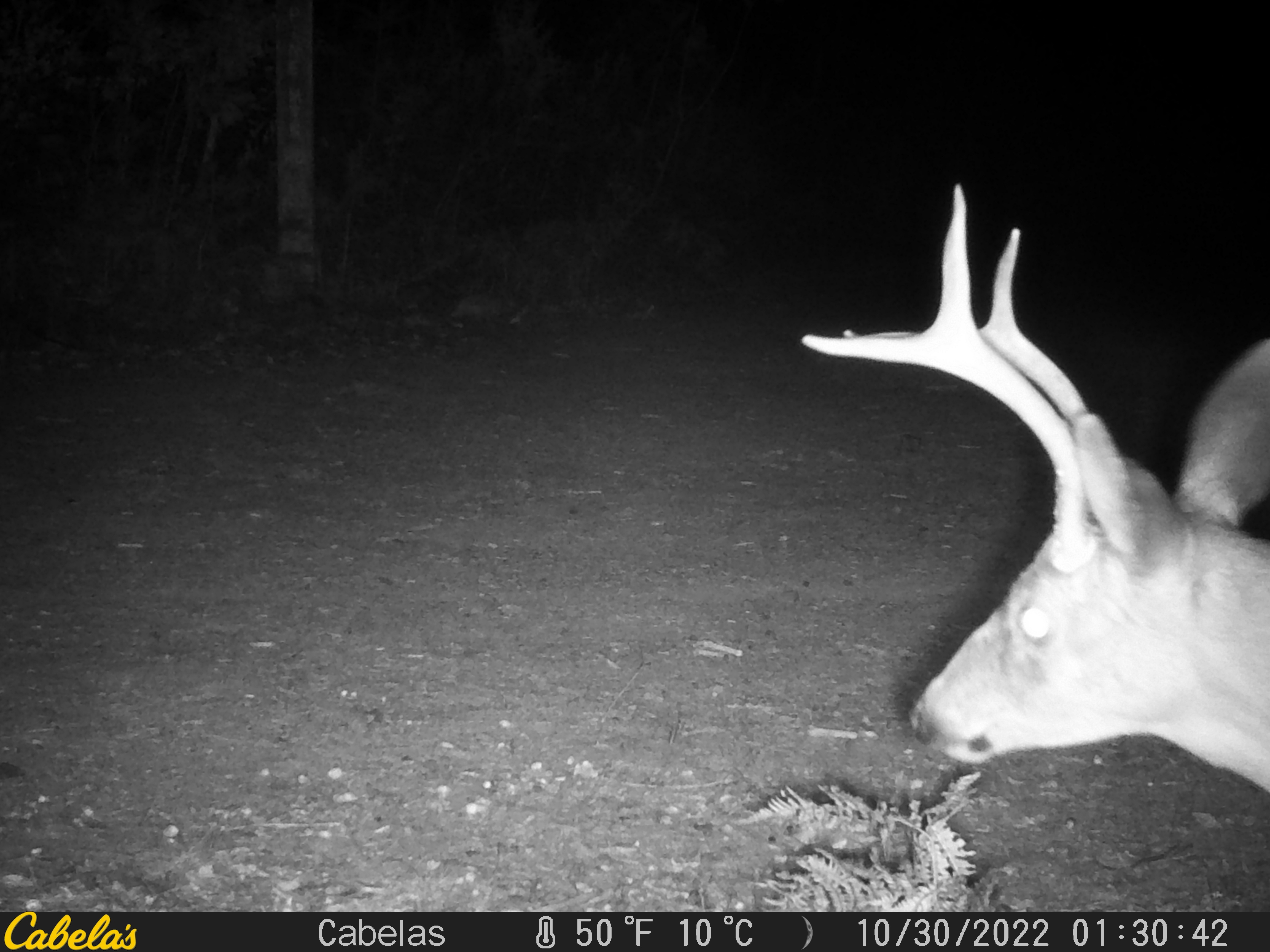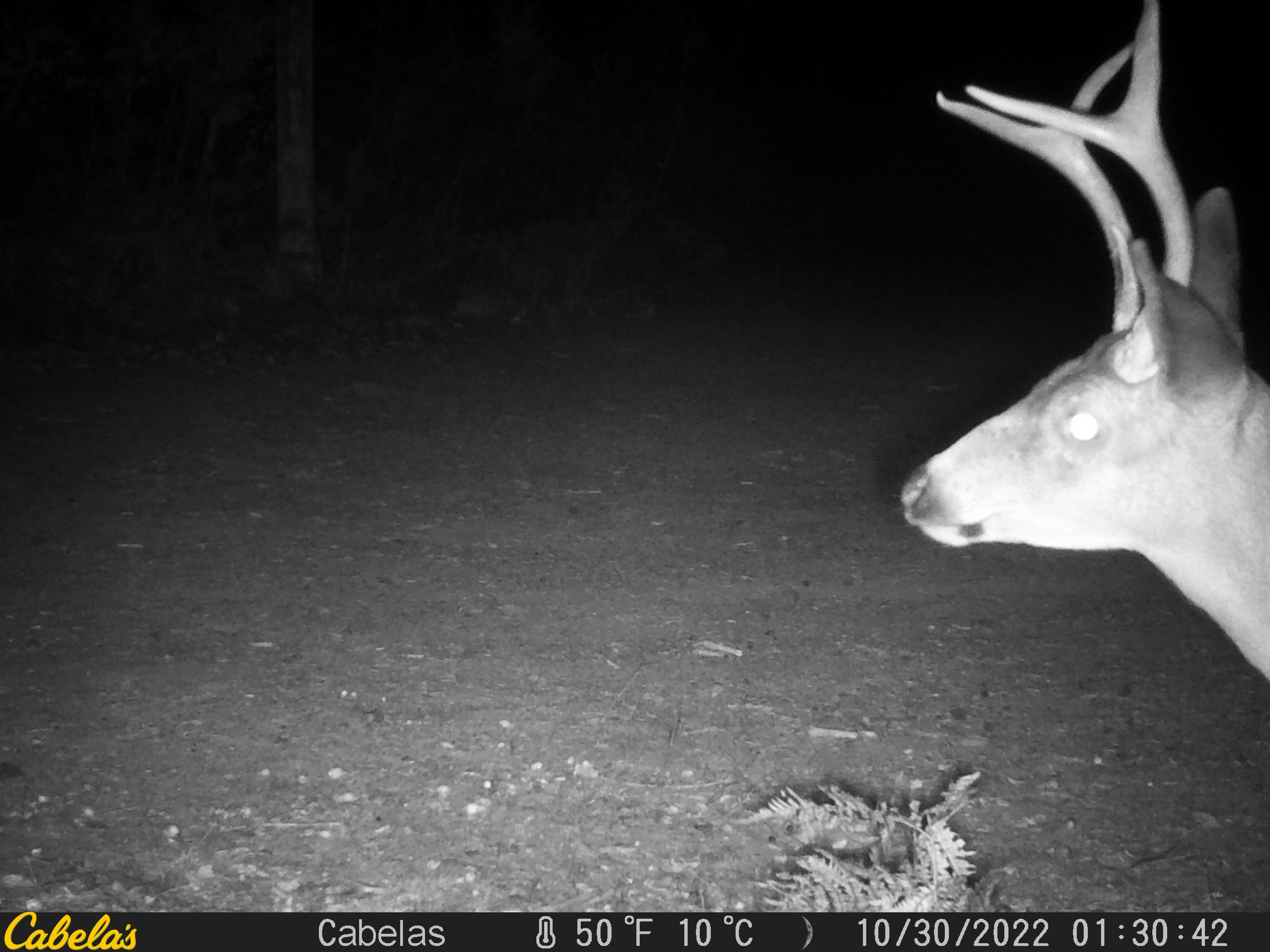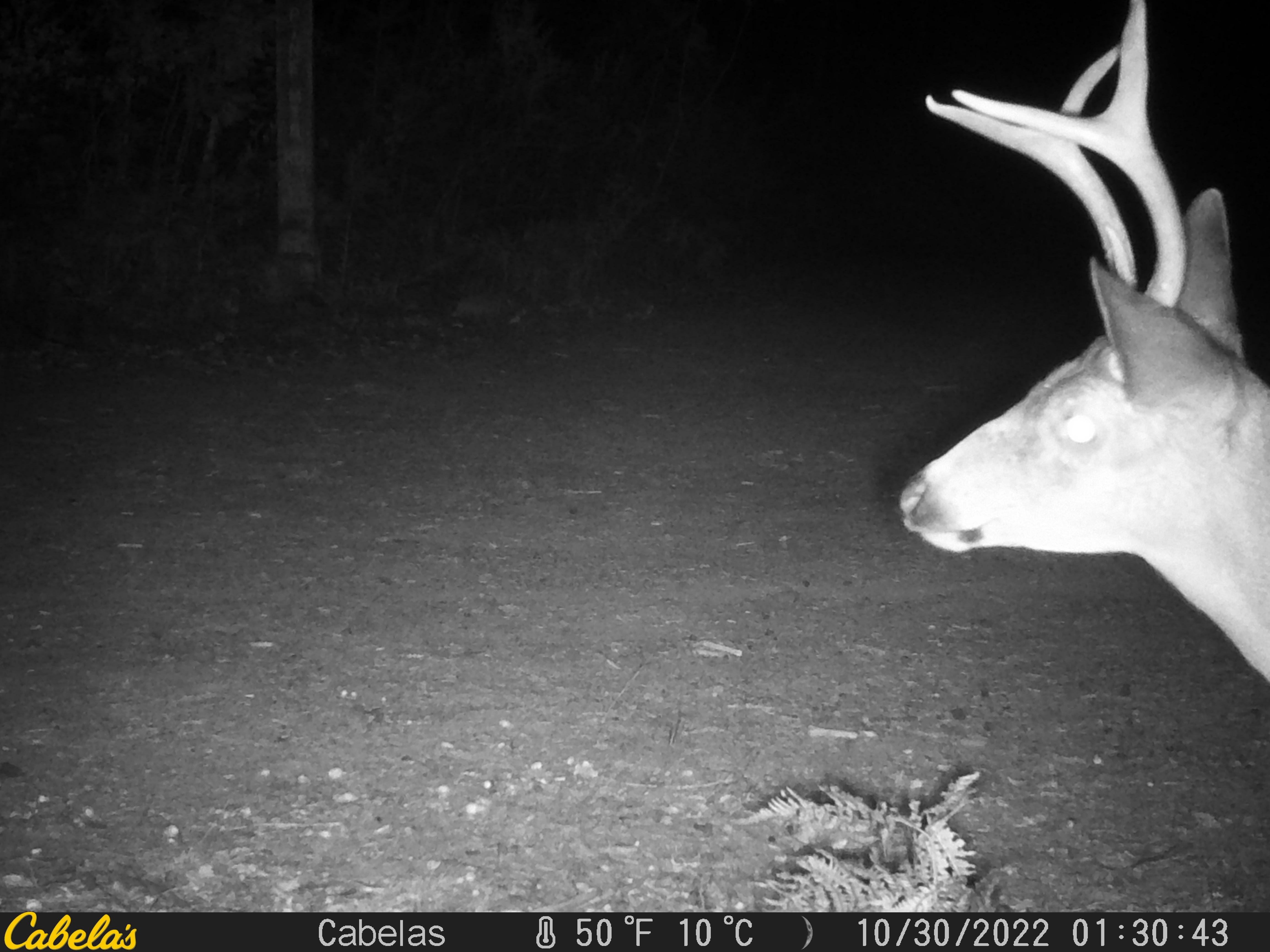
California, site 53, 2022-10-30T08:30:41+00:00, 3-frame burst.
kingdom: Animalia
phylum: Chordata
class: Mammalia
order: Artiodactyla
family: Cervidae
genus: Odocoileus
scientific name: Odocoileus hemionus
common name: mule deer